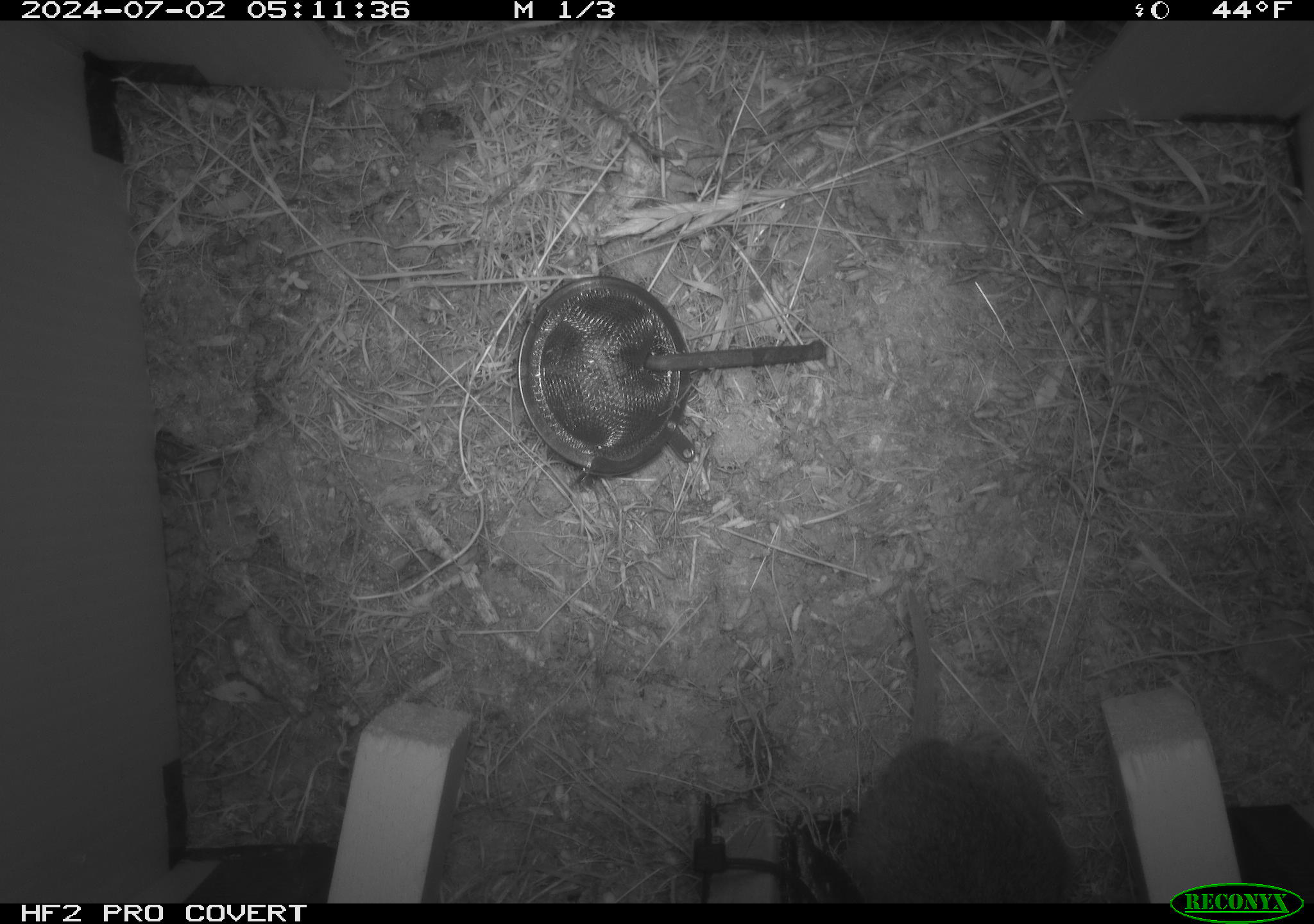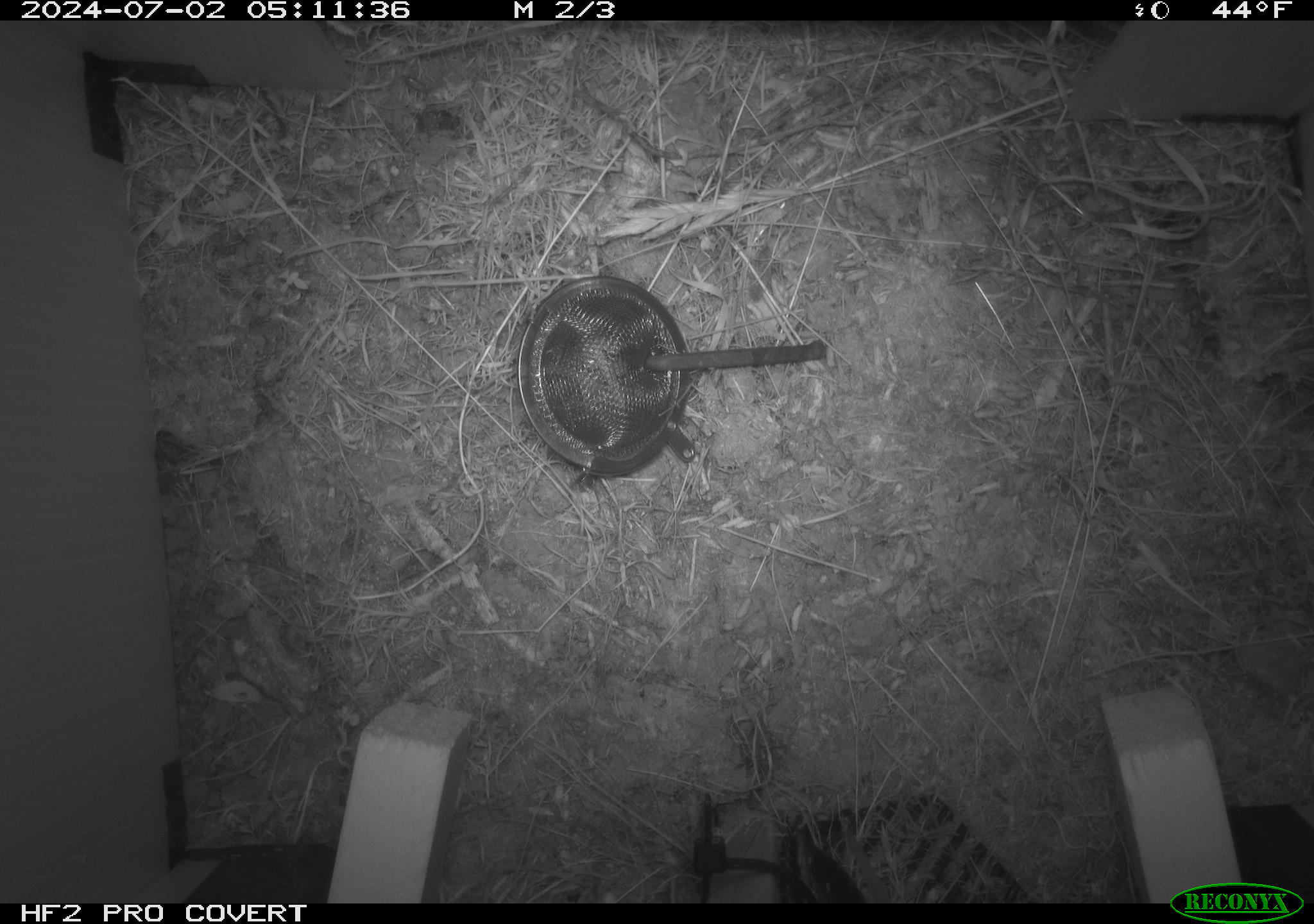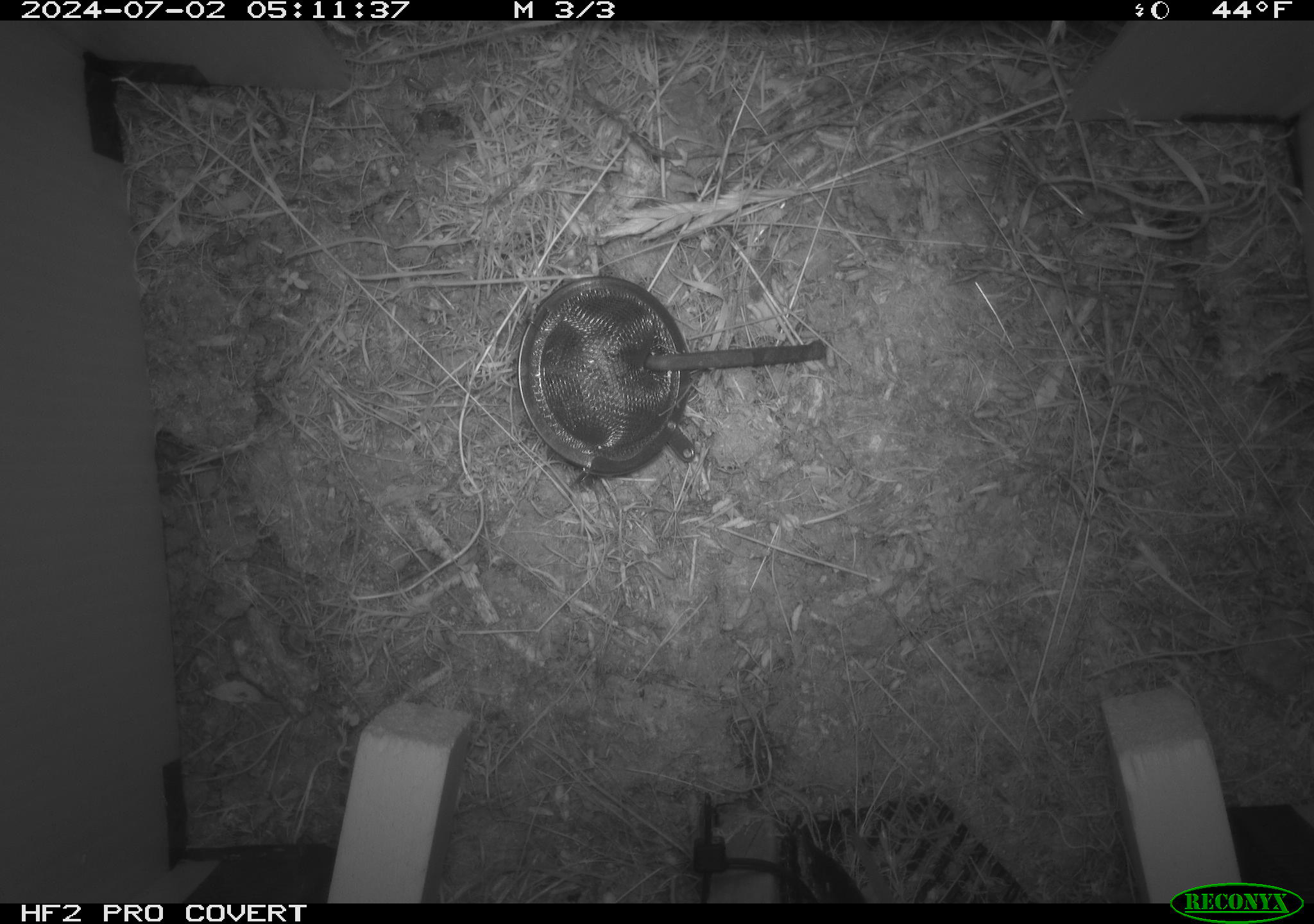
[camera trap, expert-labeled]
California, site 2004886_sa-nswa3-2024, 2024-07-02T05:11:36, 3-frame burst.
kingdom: Animalia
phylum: Chordata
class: Mammalia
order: Rodentia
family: Cricetidae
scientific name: Arvicolinae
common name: voles, lemmings, and muskrats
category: arvicolinae subfamily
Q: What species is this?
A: Arvicolinae subfamily (voles, lemmings, and muskrats) (Arvicolinae).